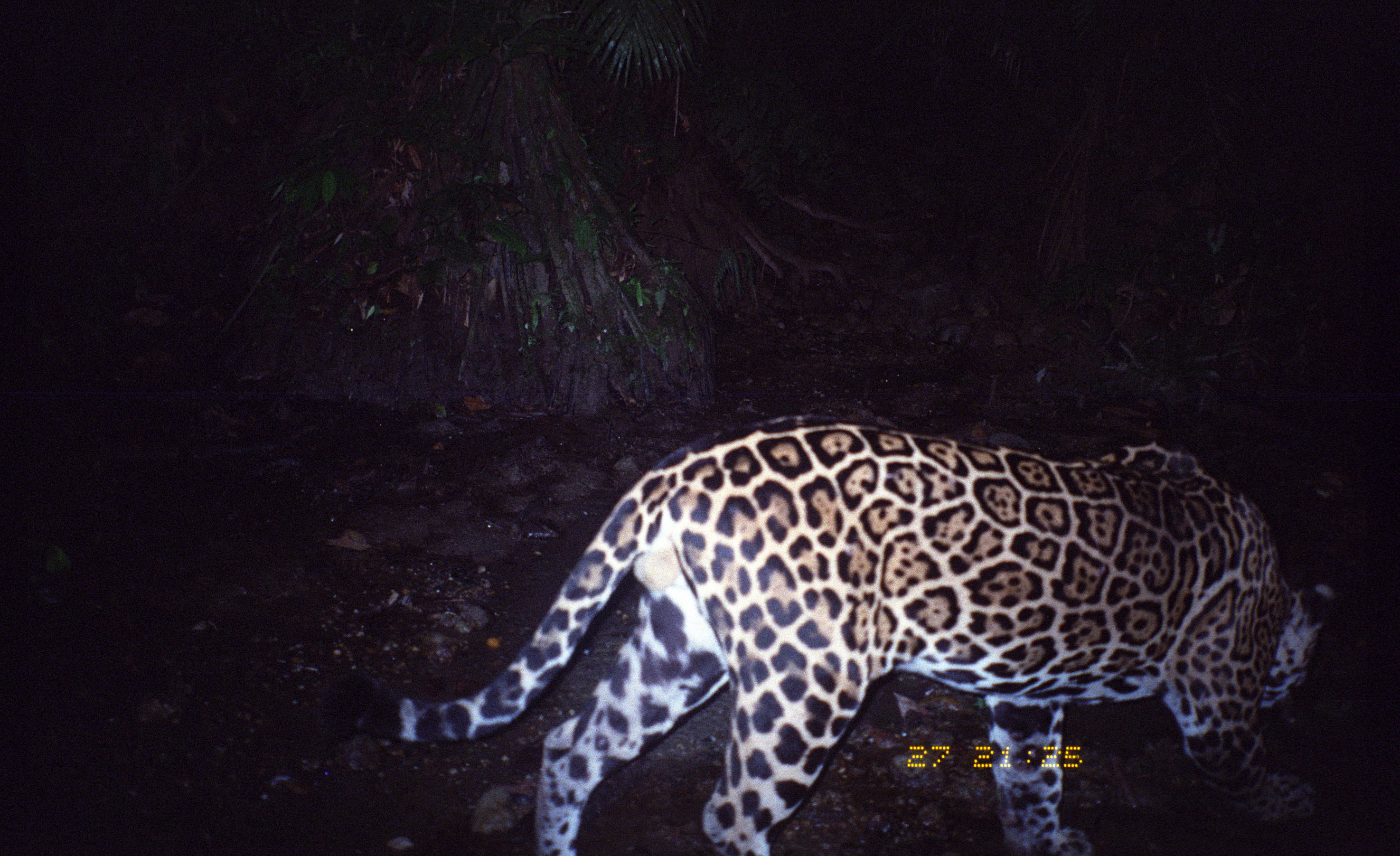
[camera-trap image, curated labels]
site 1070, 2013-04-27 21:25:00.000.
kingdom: Animalia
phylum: Chordata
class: Mammalia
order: Carnivora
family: Felidae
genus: Panthera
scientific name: Panthera onca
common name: jaguar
Panthera onca (jaguar).